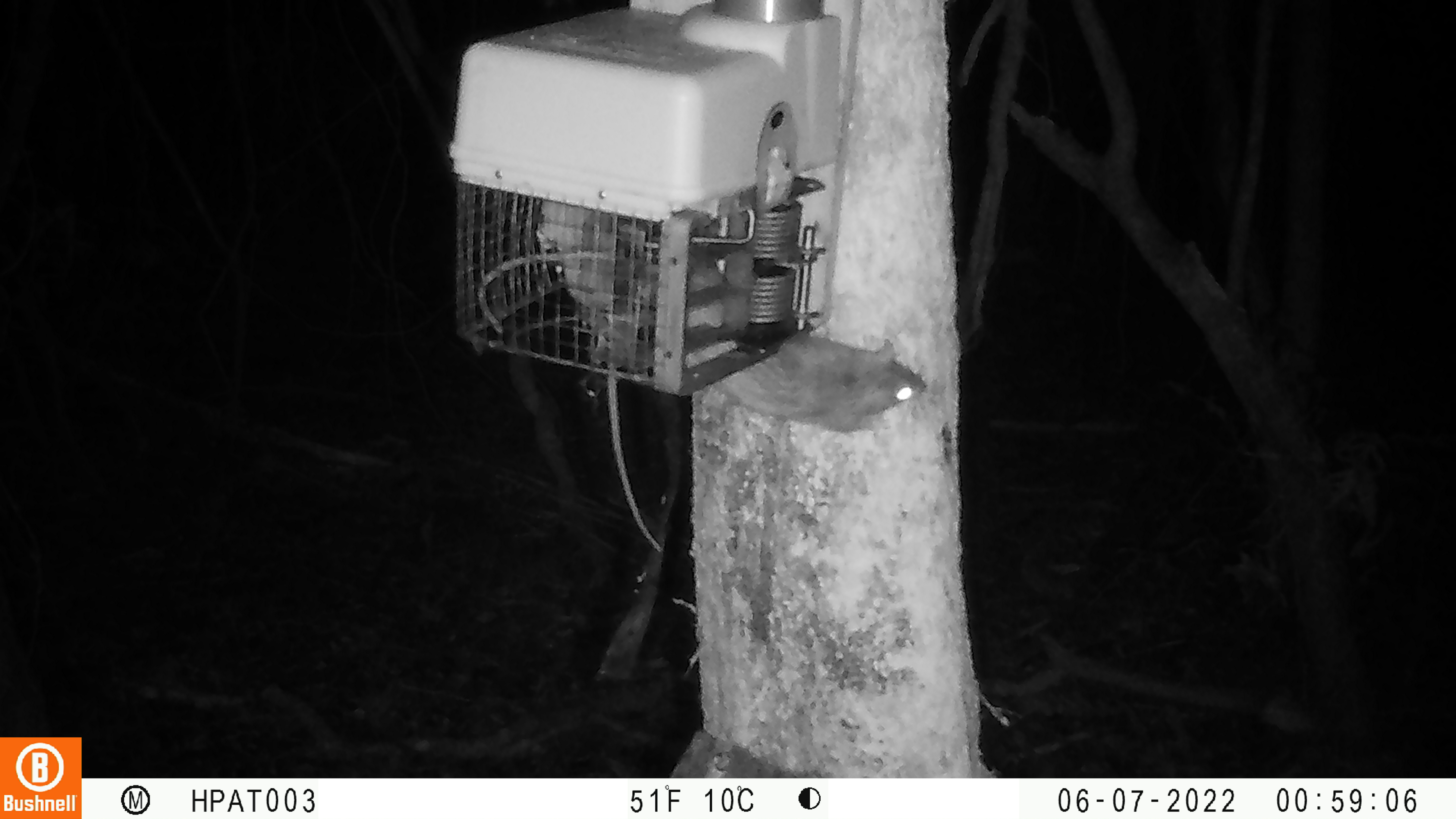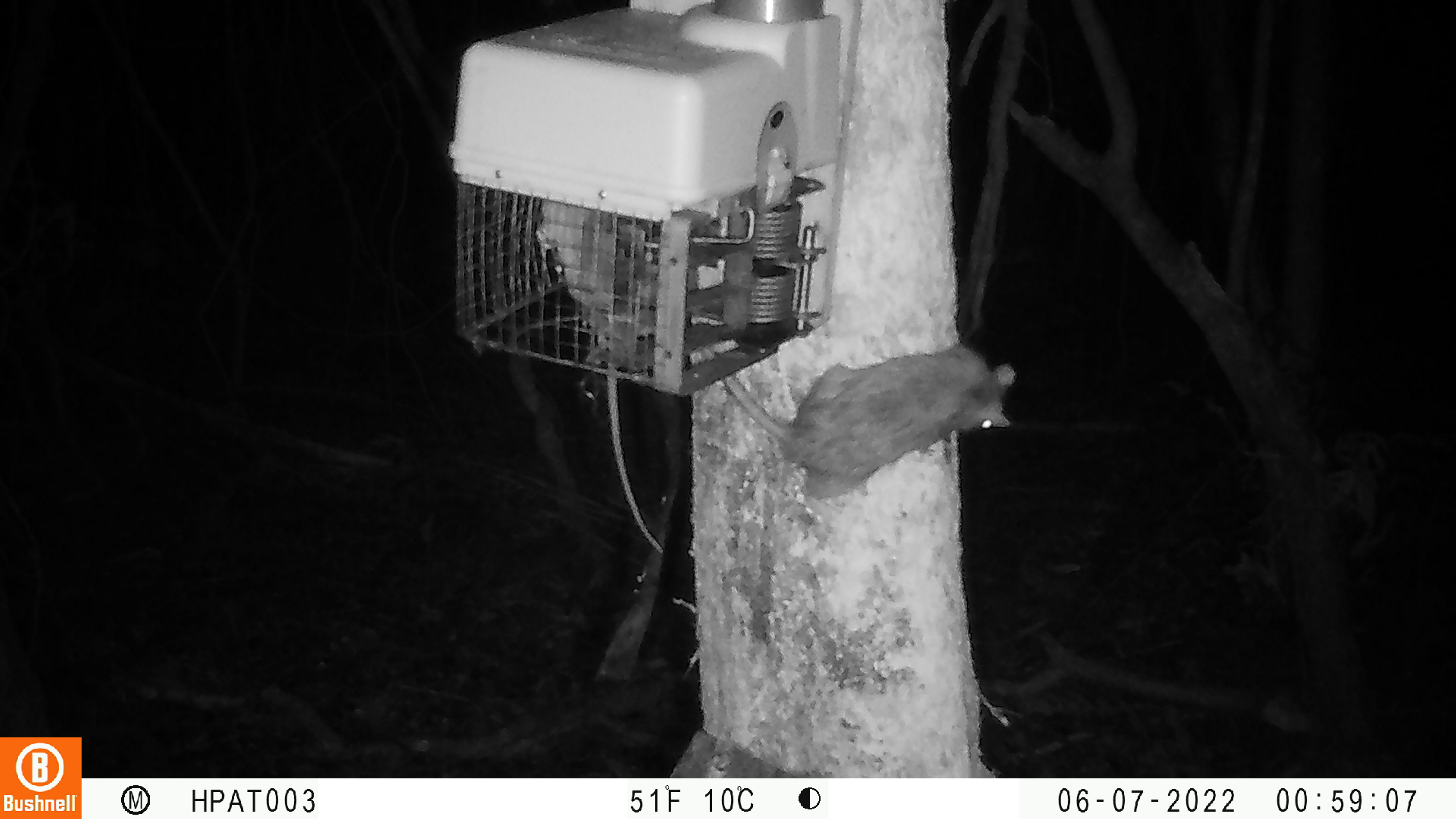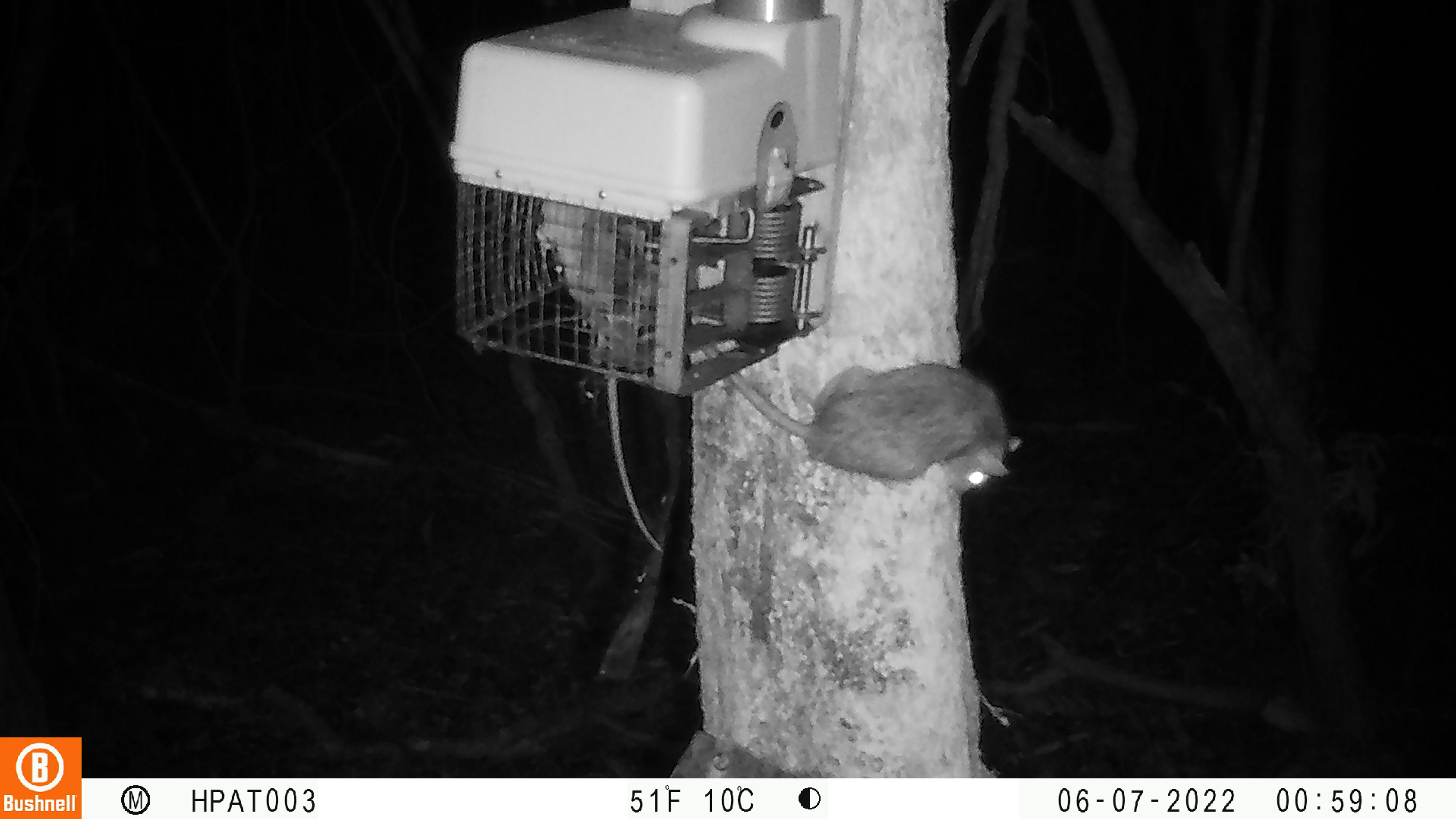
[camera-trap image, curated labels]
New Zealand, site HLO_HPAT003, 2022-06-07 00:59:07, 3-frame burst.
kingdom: Animalia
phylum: Chordata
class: Mammalia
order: Rodentia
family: Muridae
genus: Rattus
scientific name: Rattus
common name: rat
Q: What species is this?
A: Rat (Rattus).